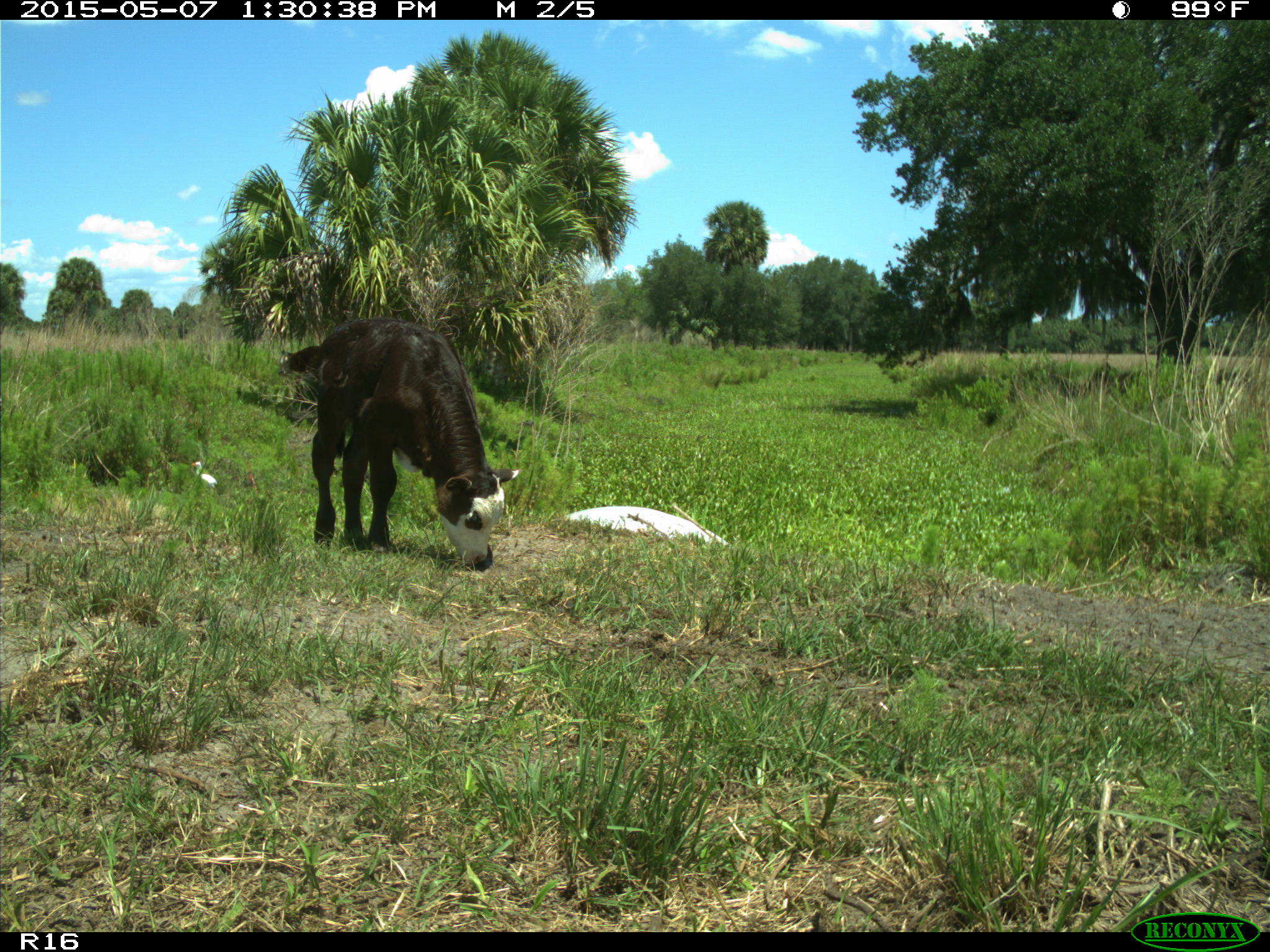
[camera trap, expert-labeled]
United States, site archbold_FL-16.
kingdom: Animalia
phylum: Chordata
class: Mammalia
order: Artiodactyla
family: Bovidae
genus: Bos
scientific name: Bos taurus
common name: domestic cow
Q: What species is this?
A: Bos taurus (domestic cow).